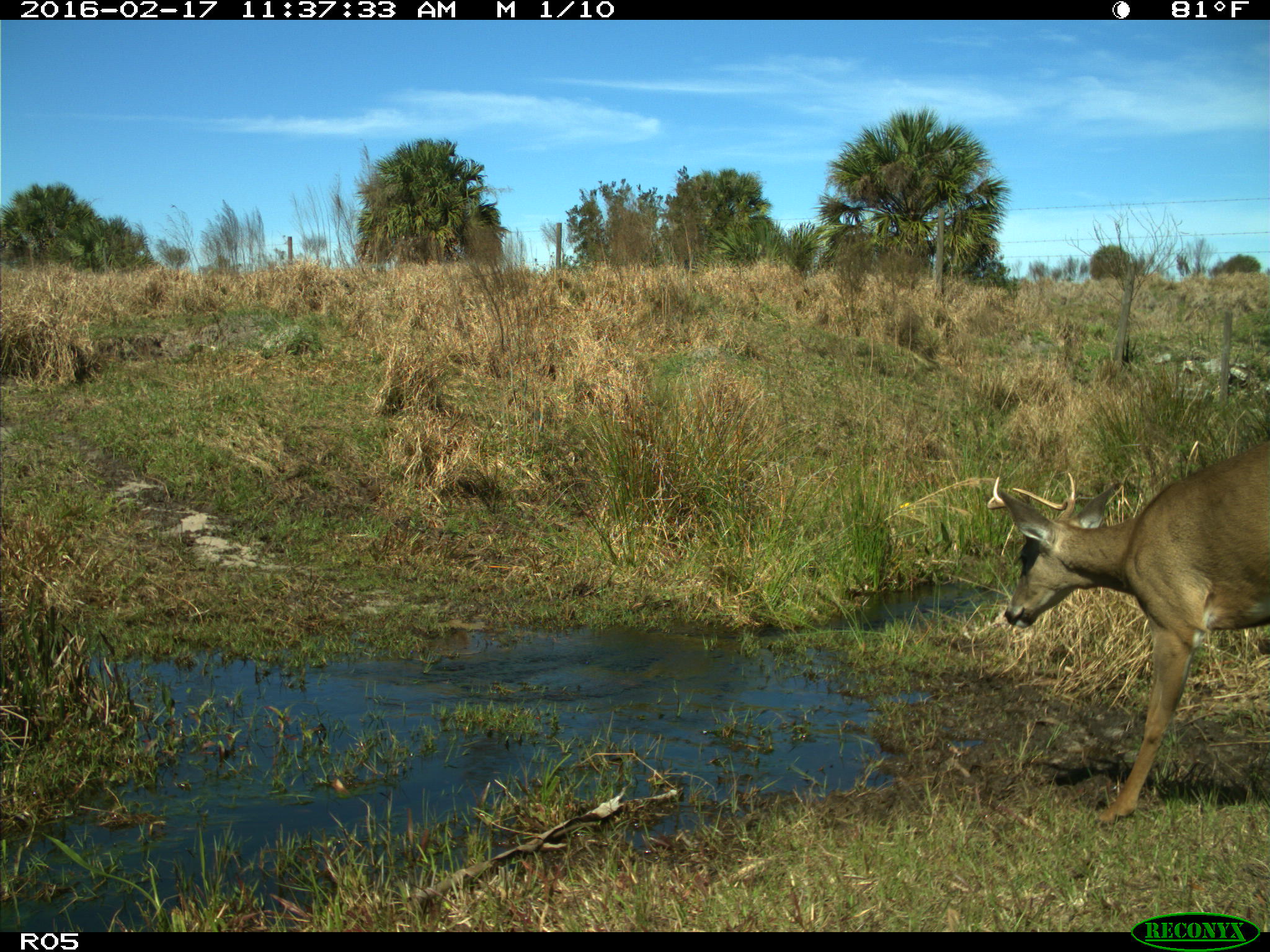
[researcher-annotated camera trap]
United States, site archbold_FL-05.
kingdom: Animalia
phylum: Chordata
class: Mammalia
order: Artiodactyla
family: Cervidae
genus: Odocoileus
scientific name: Odocoileus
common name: deer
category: unidentified deer